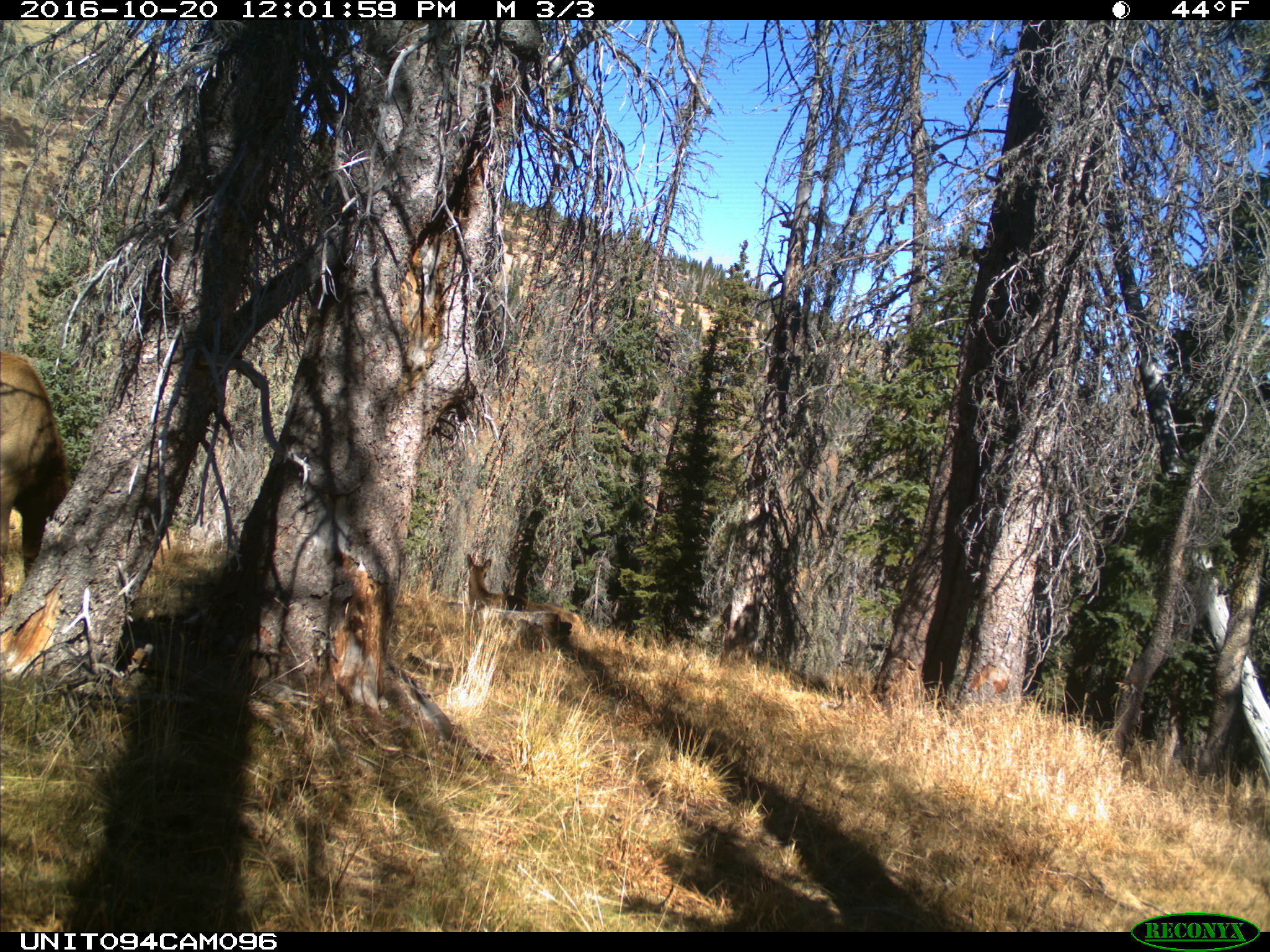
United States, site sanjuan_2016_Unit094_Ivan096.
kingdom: Animalia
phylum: Chordata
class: Mammalia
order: Artiodactyla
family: Cervidae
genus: Cervus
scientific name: Cervus elaphus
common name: red deer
Cervus elaphus (red deer).